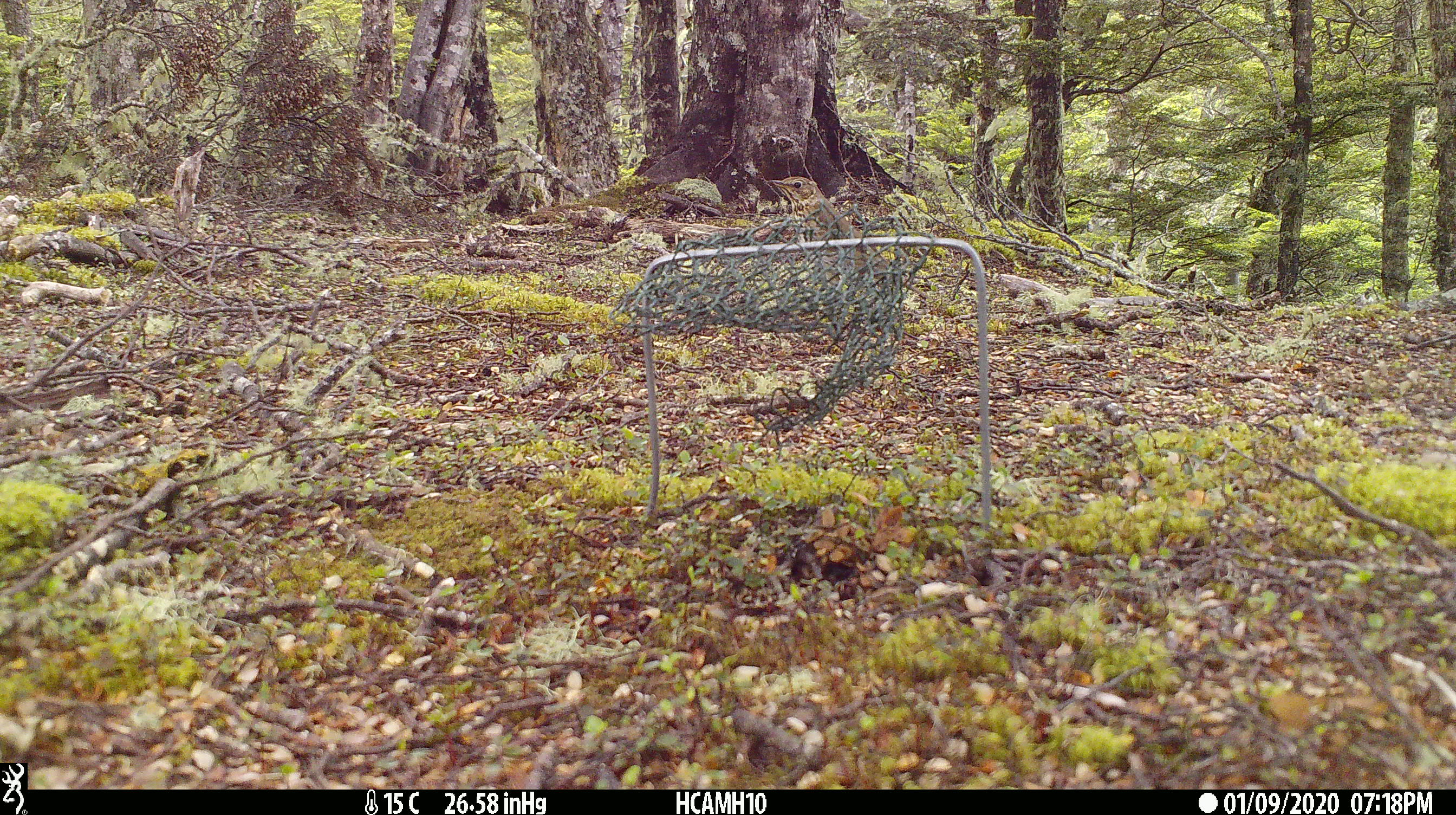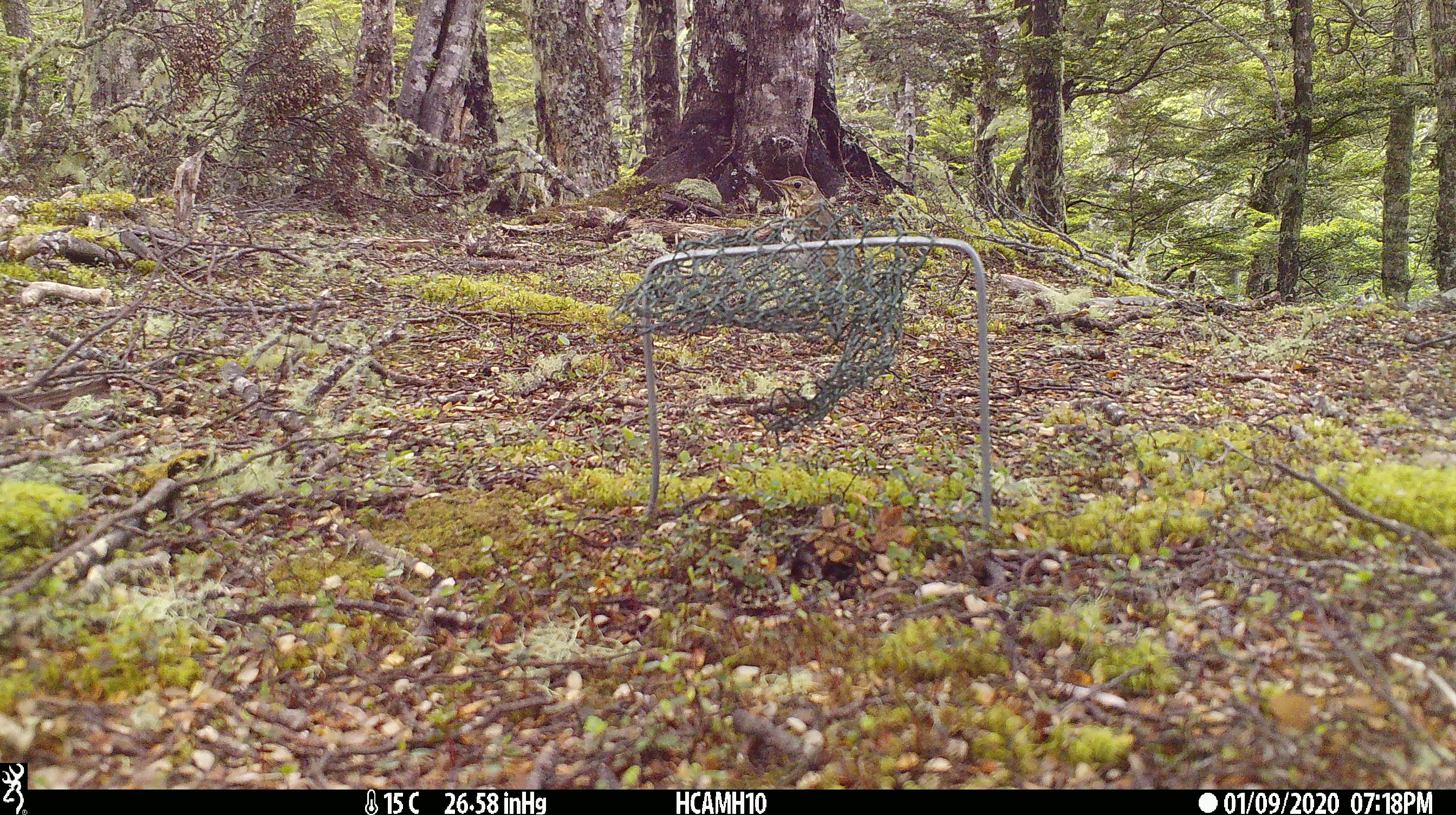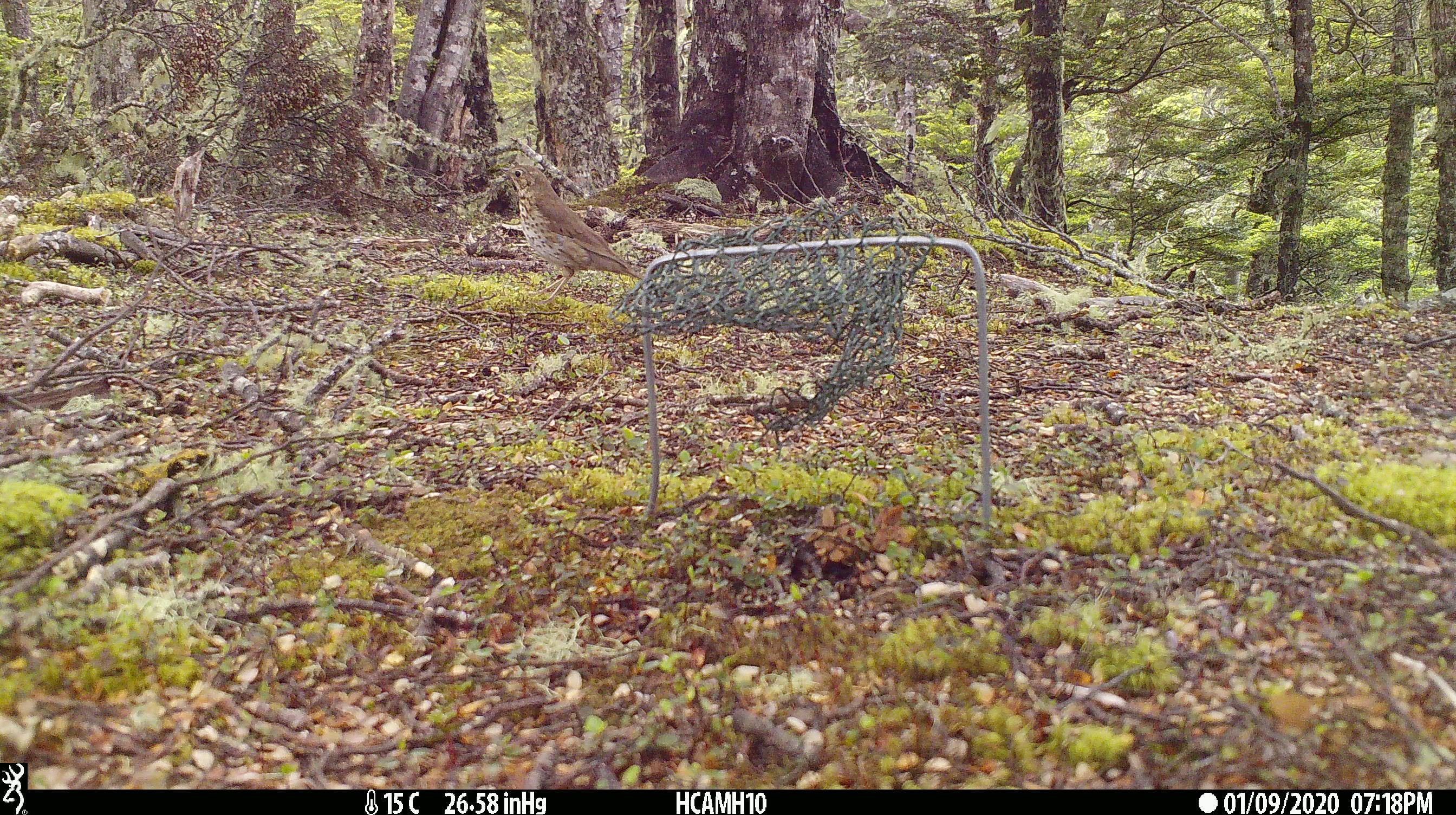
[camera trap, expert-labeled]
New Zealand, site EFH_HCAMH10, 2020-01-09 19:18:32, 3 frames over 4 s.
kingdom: Animalia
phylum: Chordata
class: Aves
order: Passeriformes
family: Turdidae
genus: Turdus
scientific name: Turdus philomelos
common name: song thrush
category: thrush